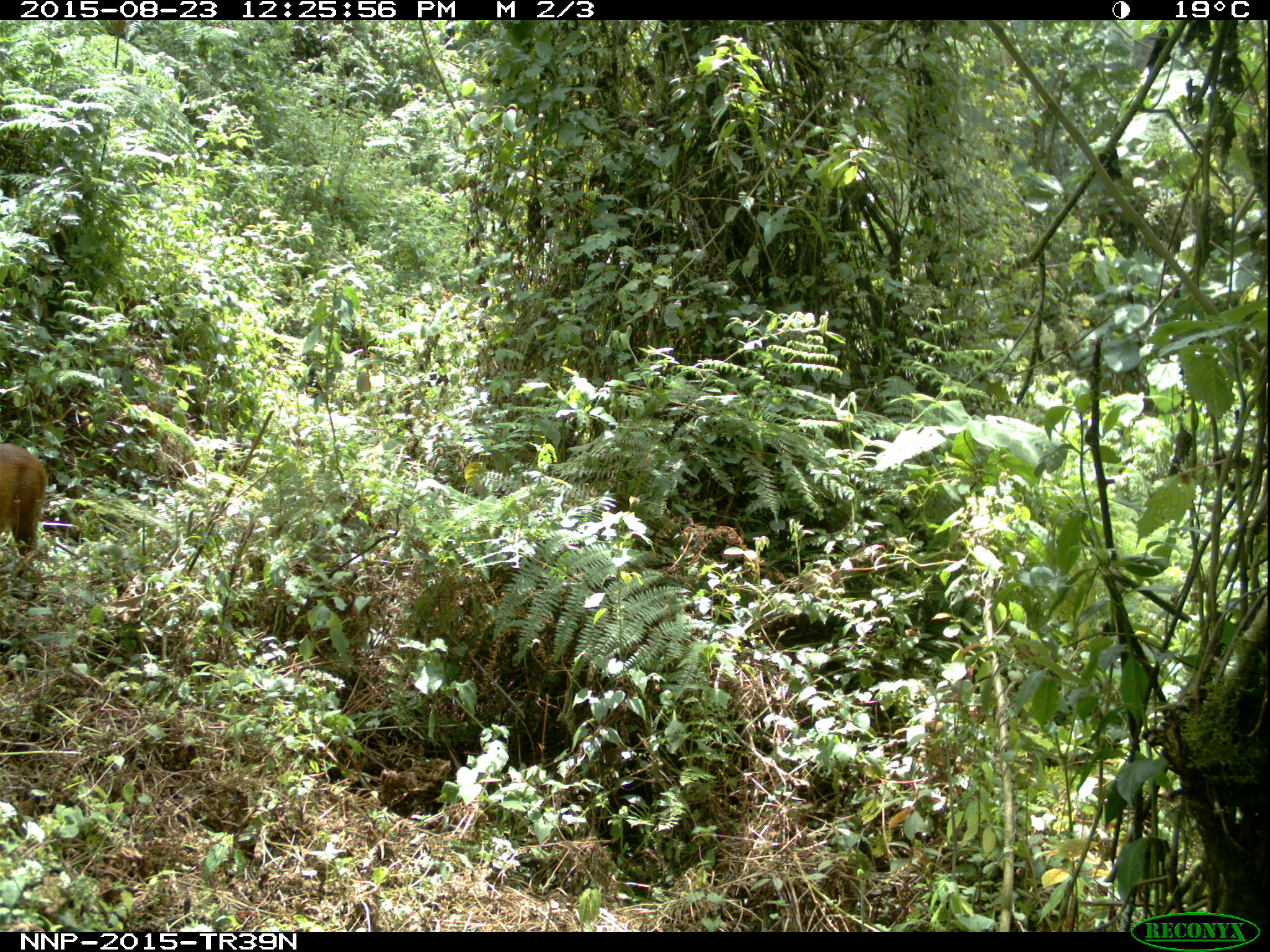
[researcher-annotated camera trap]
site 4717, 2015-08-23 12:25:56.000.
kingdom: Animalia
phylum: Chordata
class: Mammalia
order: Artiodactyla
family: Bovidae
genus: Cephalophus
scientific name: Cephalophus nigrifrons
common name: black-fronted duiker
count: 1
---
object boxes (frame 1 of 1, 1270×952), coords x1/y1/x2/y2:
cephalophus nigrifrons: 0/441/47/557